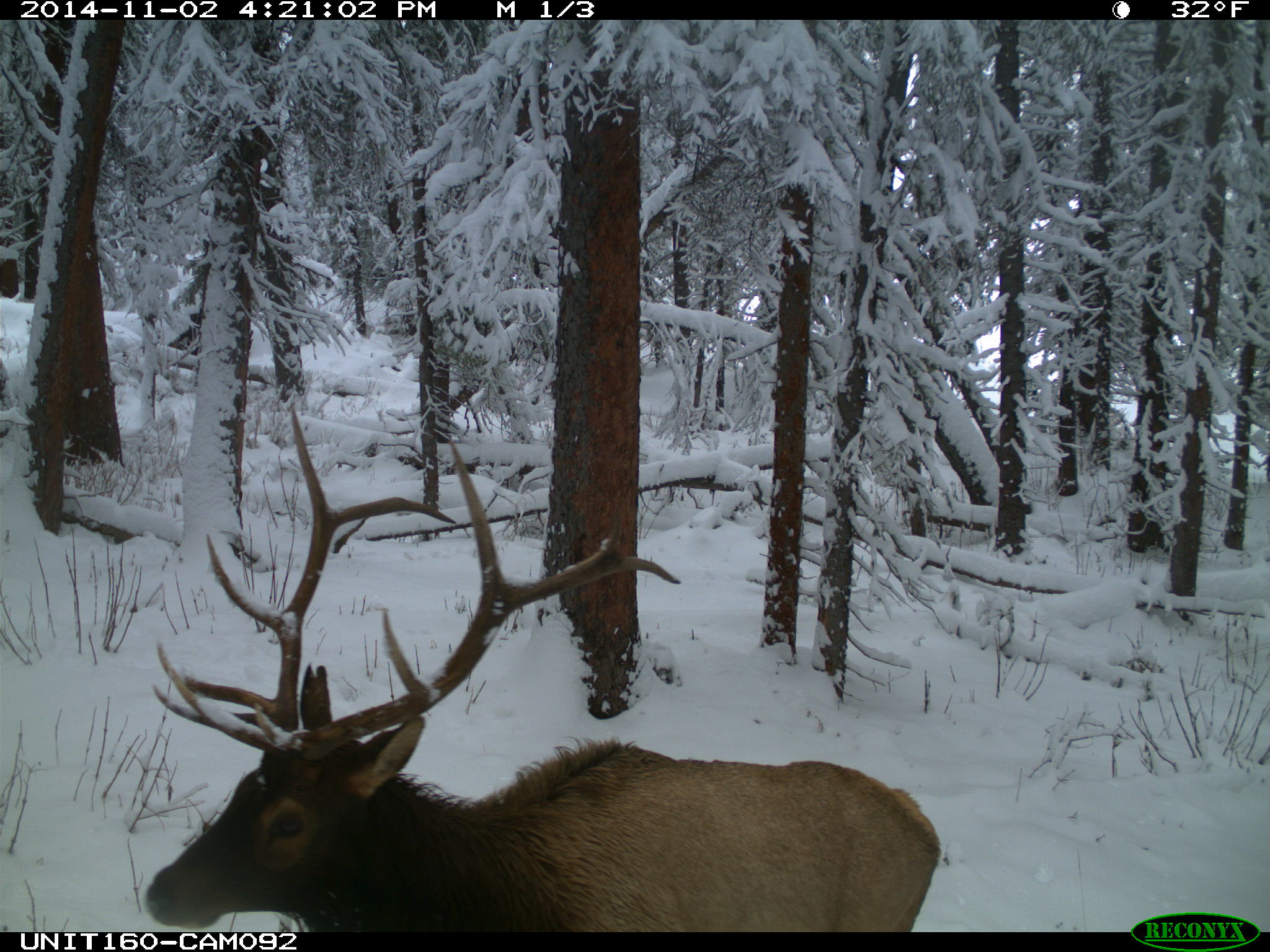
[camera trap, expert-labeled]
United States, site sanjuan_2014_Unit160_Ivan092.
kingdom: Animalia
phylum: Chordata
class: Mammalia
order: Artiodactyla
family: Cervidae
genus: Cervus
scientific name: Cervus elaphus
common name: red deer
Cervus elaphus (red deer).